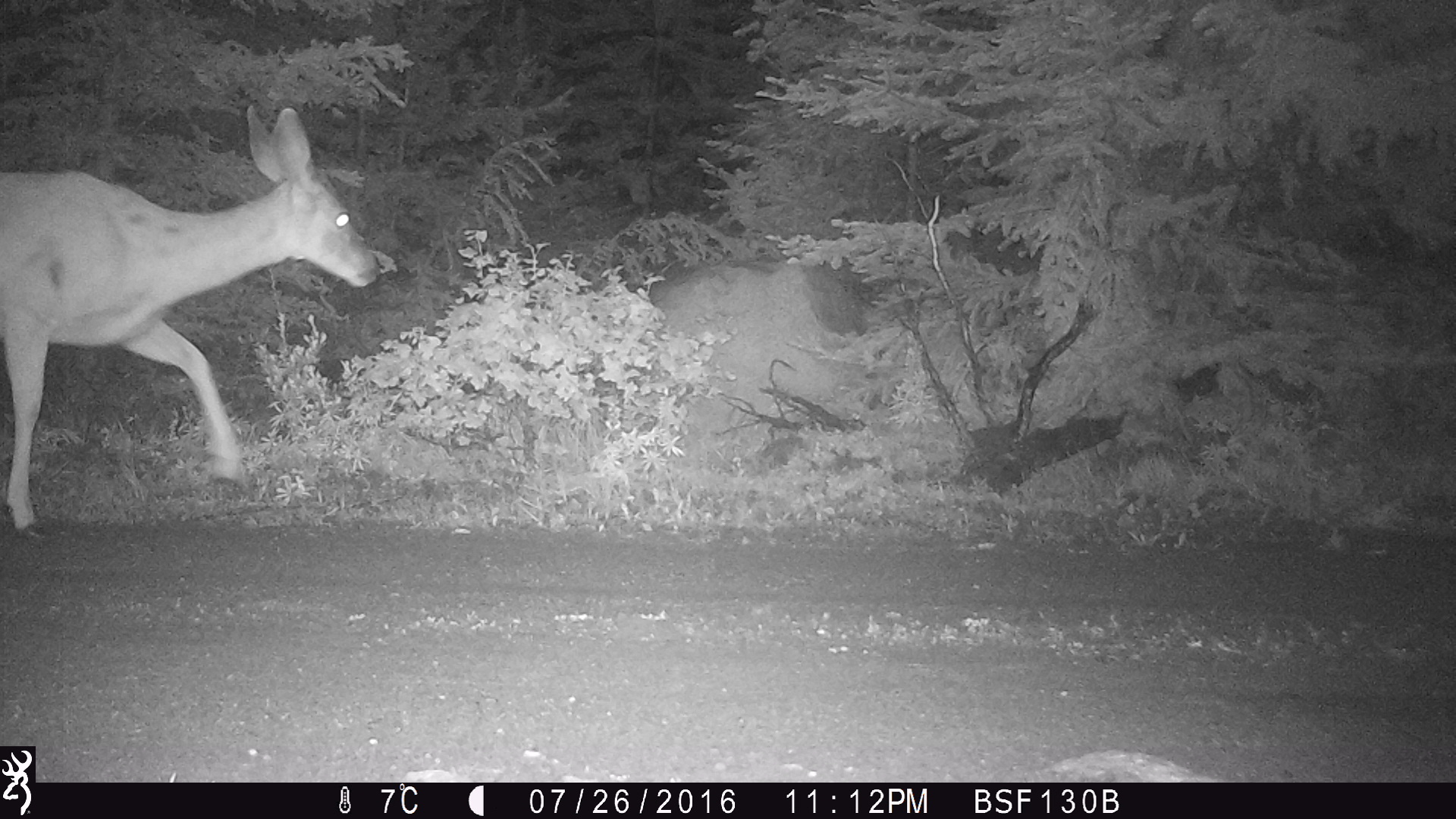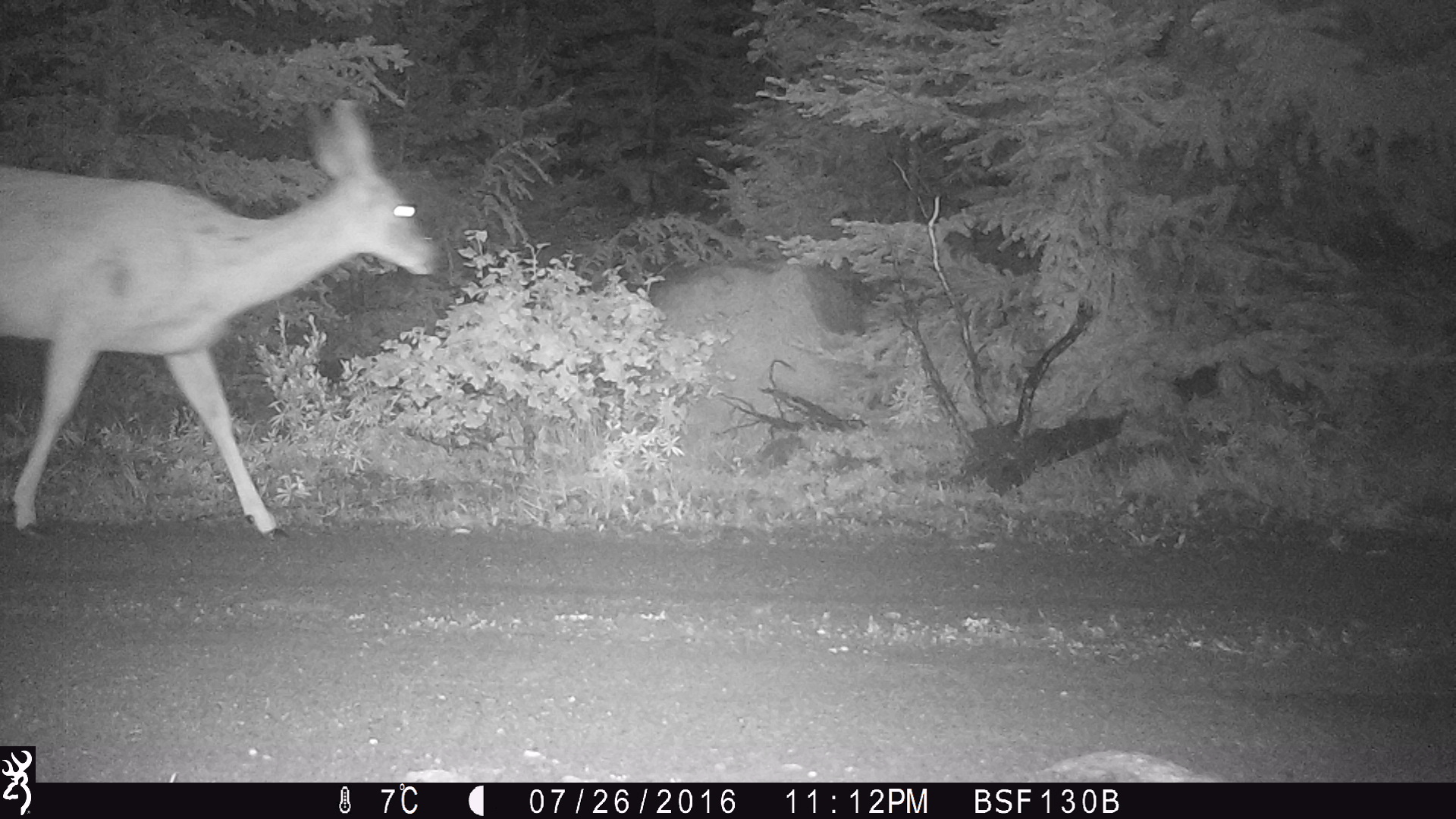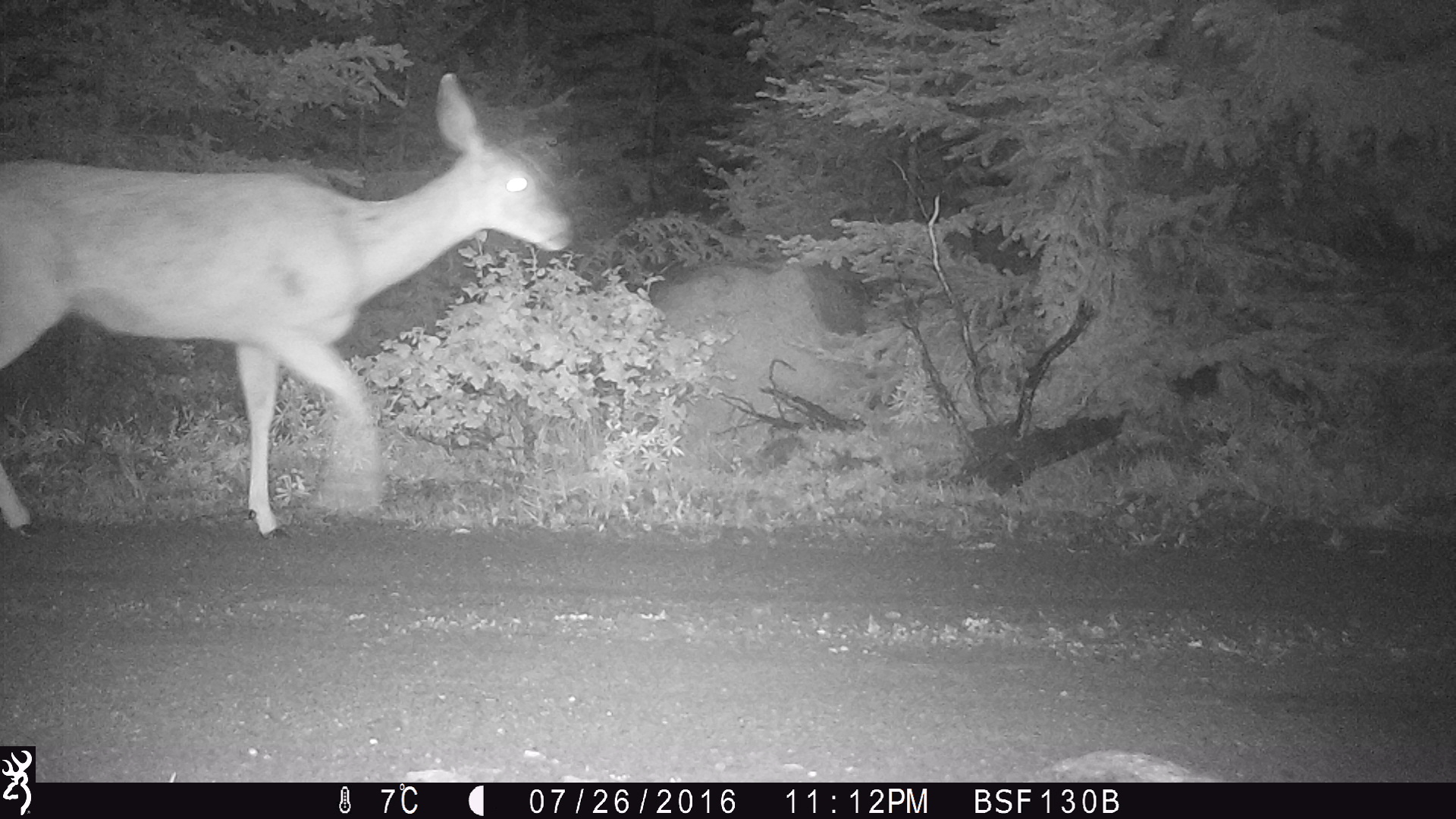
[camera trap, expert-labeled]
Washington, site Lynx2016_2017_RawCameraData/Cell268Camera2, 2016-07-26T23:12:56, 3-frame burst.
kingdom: Animalia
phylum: Chordata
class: Mammalia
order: Artiodactyla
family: Cervidae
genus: Odocoileus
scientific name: Odocoileus hemionus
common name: mule deer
Odocoileus hemionus (mule deer). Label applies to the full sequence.